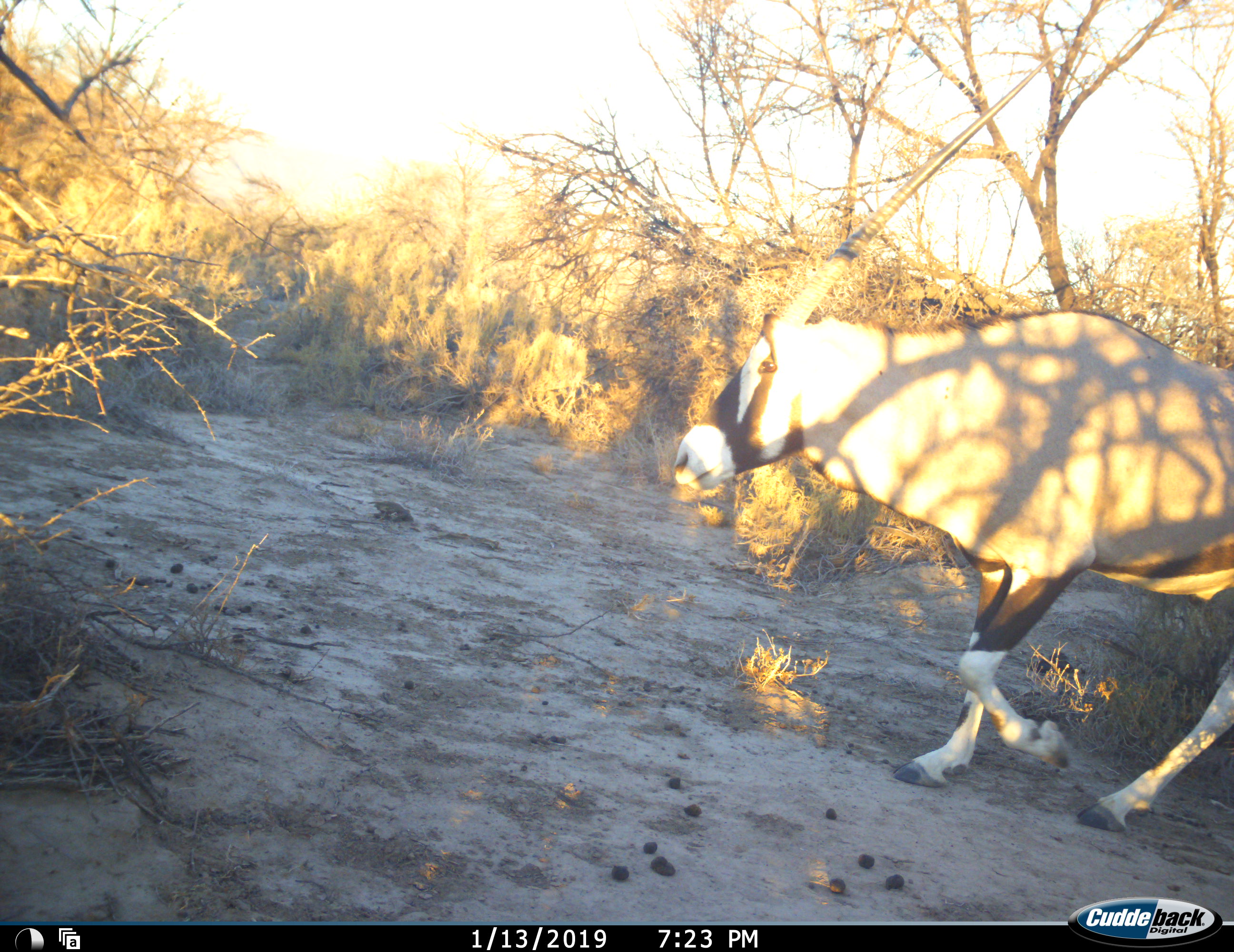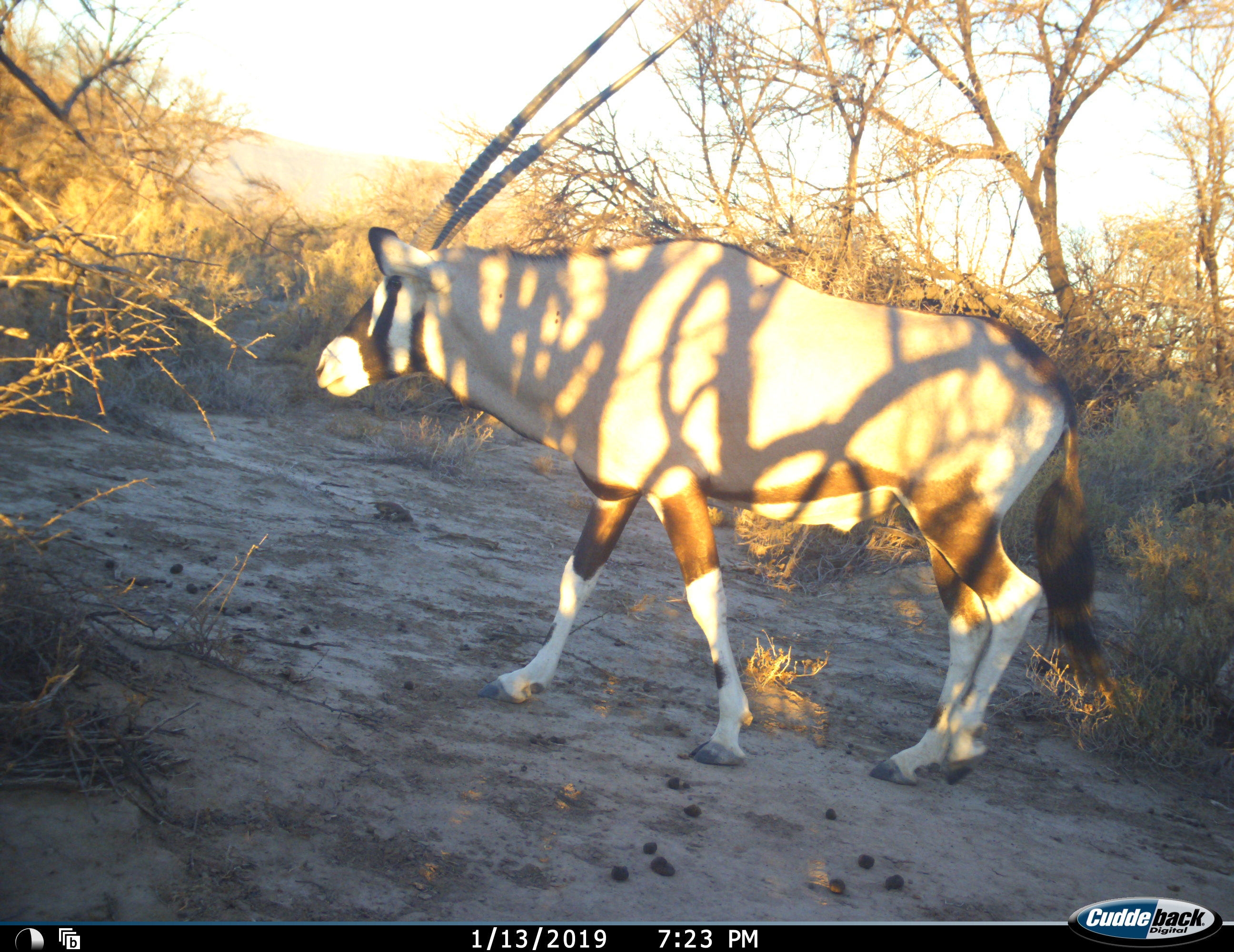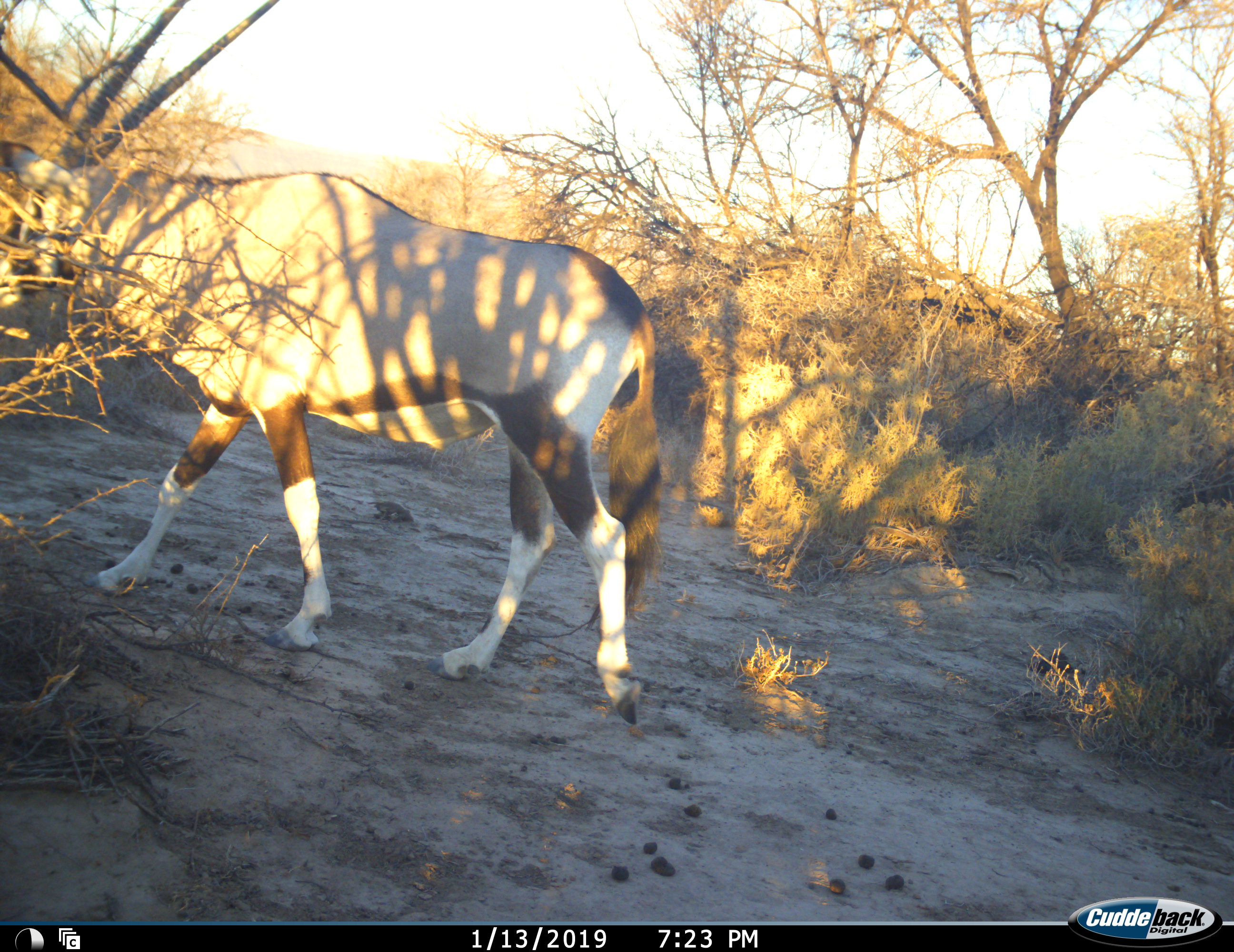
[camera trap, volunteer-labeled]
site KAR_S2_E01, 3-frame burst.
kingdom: Animalia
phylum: Chordata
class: Mammalia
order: Artiodactyla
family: Bovidae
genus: Oryx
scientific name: Oryx gazella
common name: gemsbok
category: oryx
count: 1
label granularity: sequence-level